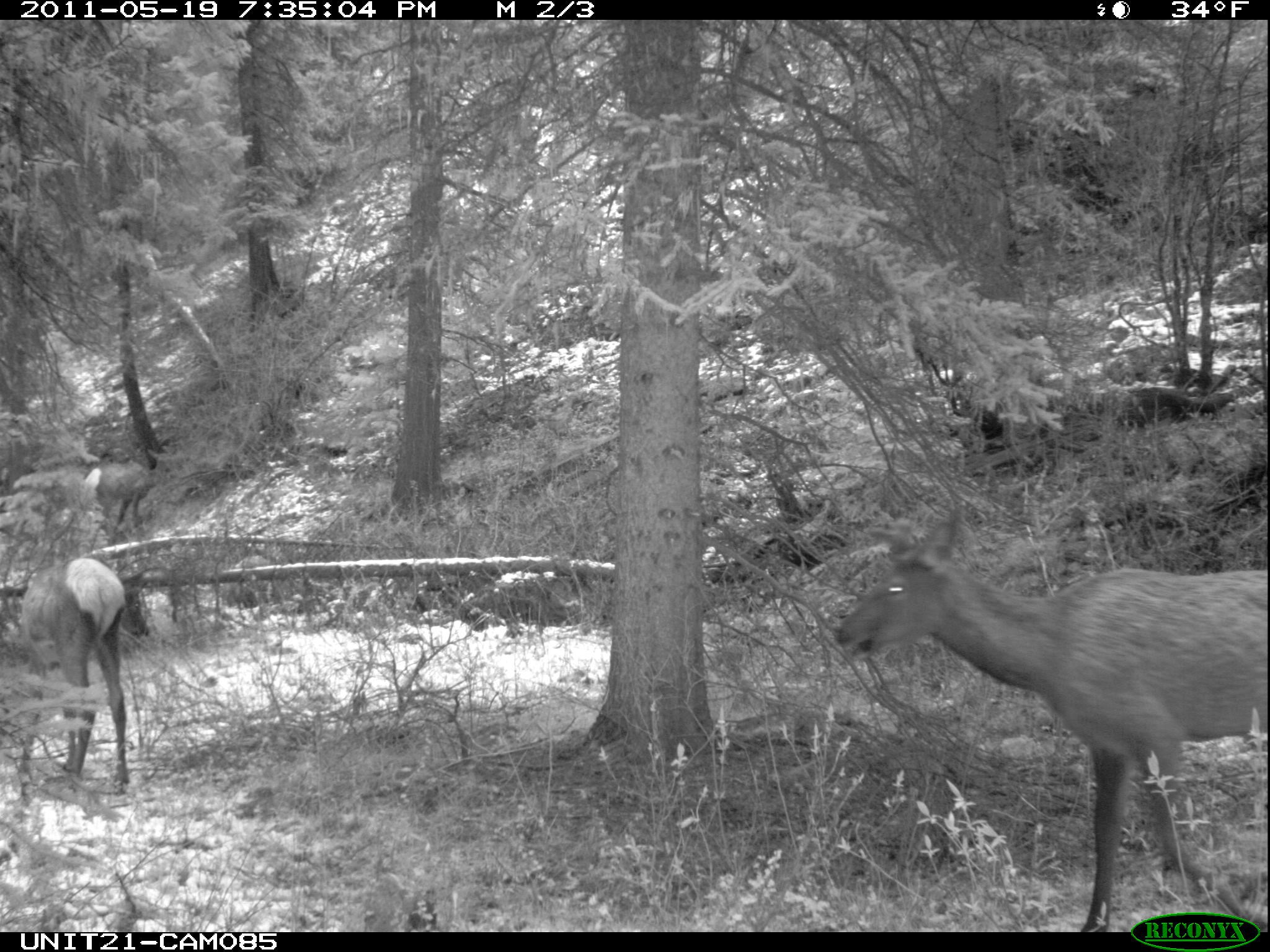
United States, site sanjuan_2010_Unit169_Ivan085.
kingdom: Animalia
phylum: Chordata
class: Mammalia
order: Artiodactyla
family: Cervidae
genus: Cervus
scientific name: Cervus elaphus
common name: red deer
Cervus elaphus (red deer).